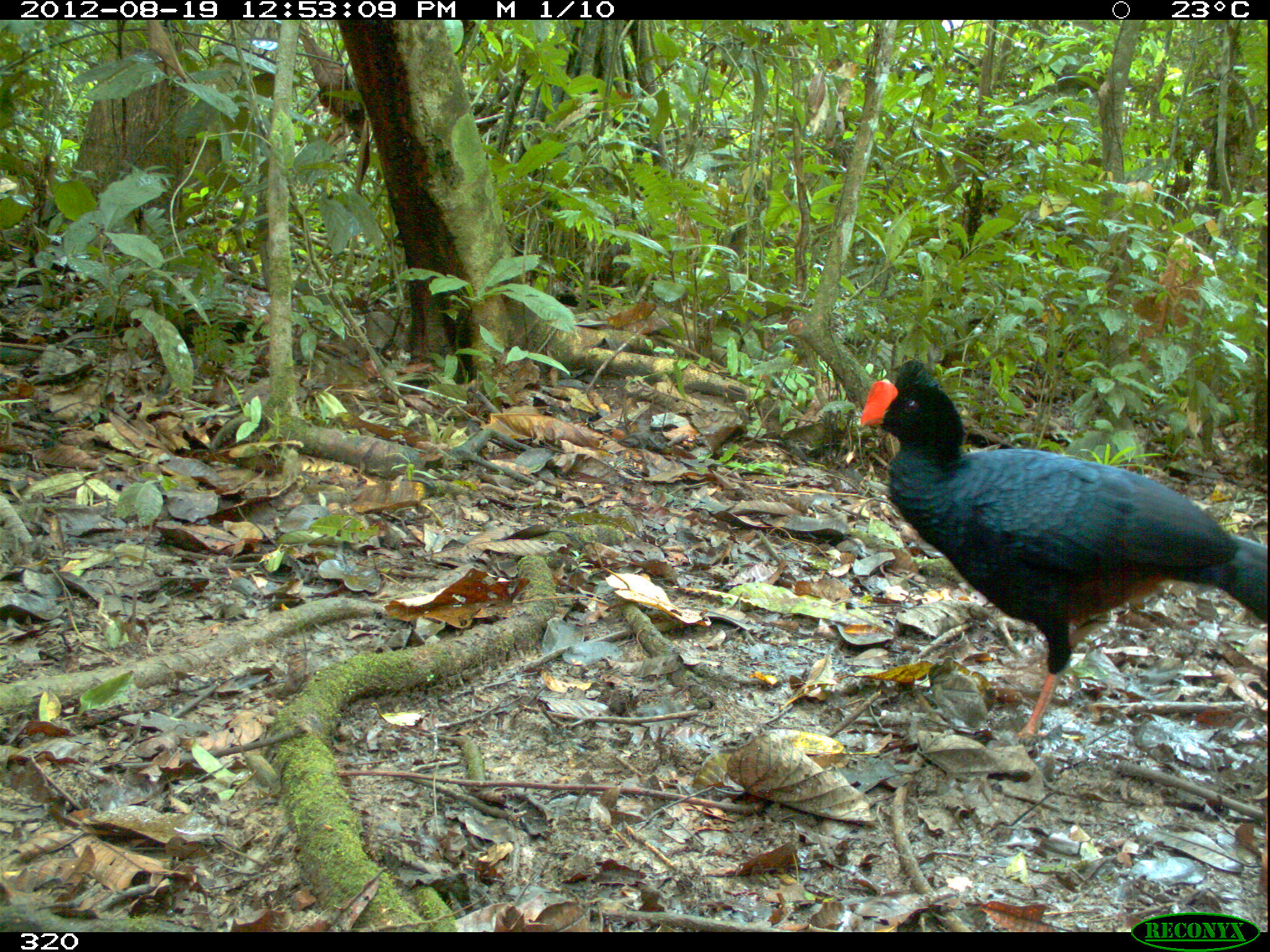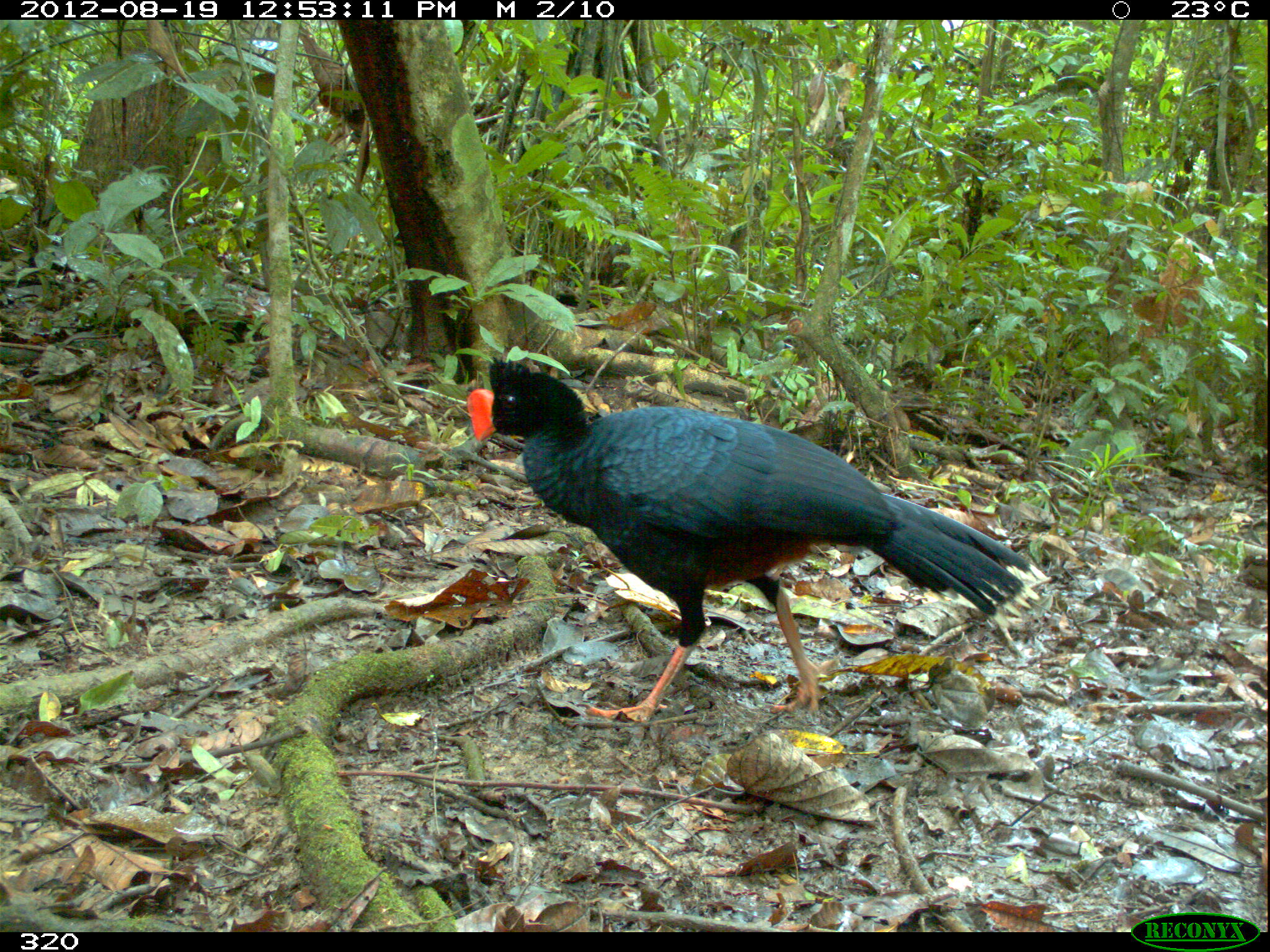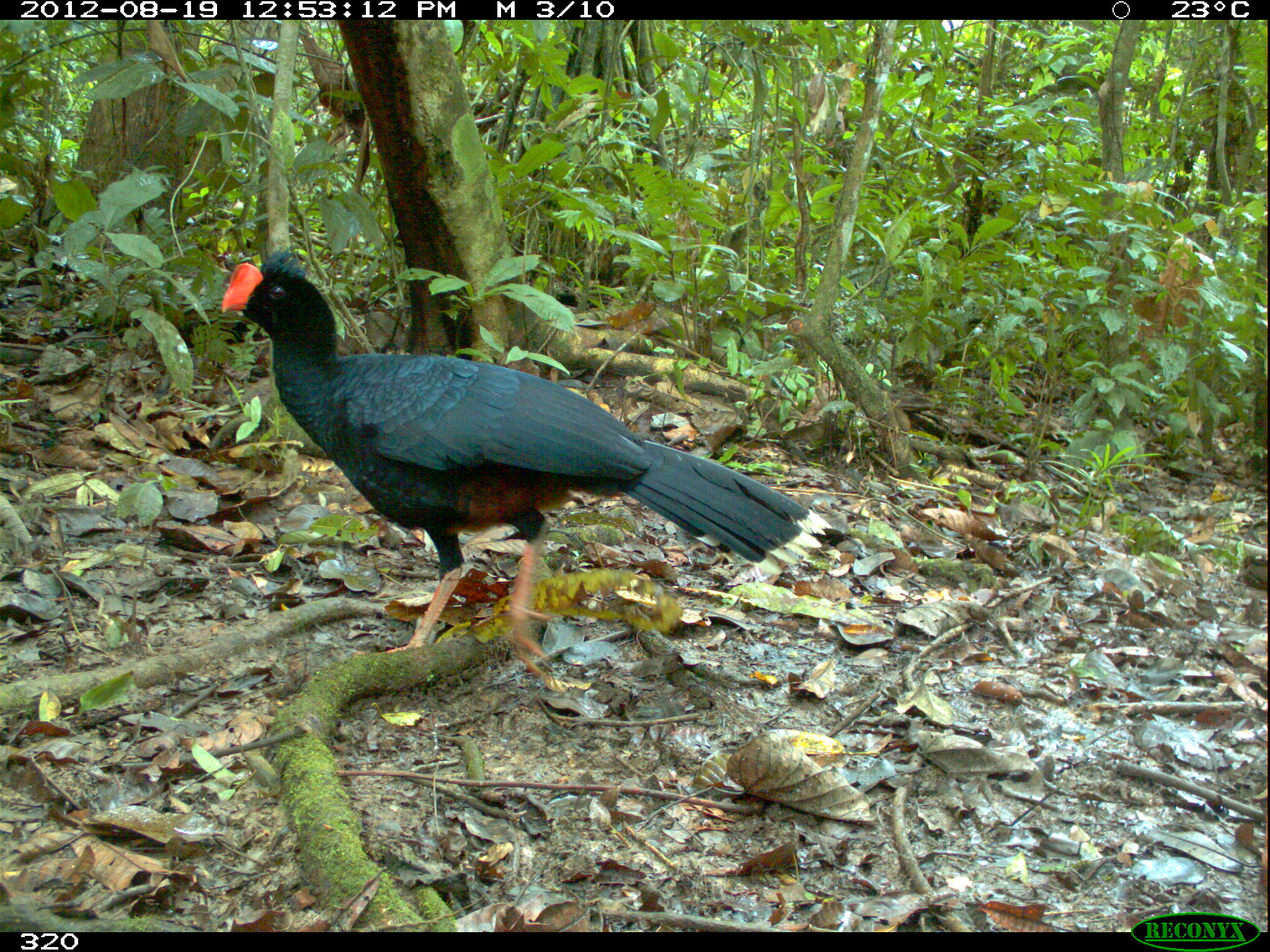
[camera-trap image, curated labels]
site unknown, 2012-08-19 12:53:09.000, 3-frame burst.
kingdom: Animalia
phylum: Chordata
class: Aves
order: Galliformes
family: Cracidae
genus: Mitu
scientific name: Mitu tuberosum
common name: razor-billed curassow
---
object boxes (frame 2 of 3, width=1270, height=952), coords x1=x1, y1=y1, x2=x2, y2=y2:
mitu tuberosum: x1=464, y1=355, x2=1027, y2=723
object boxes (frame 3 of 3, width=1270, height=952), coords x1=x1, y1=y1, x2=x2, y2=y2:
mitu tuberosum: x1=213, y1=245, x2=829, y2=691